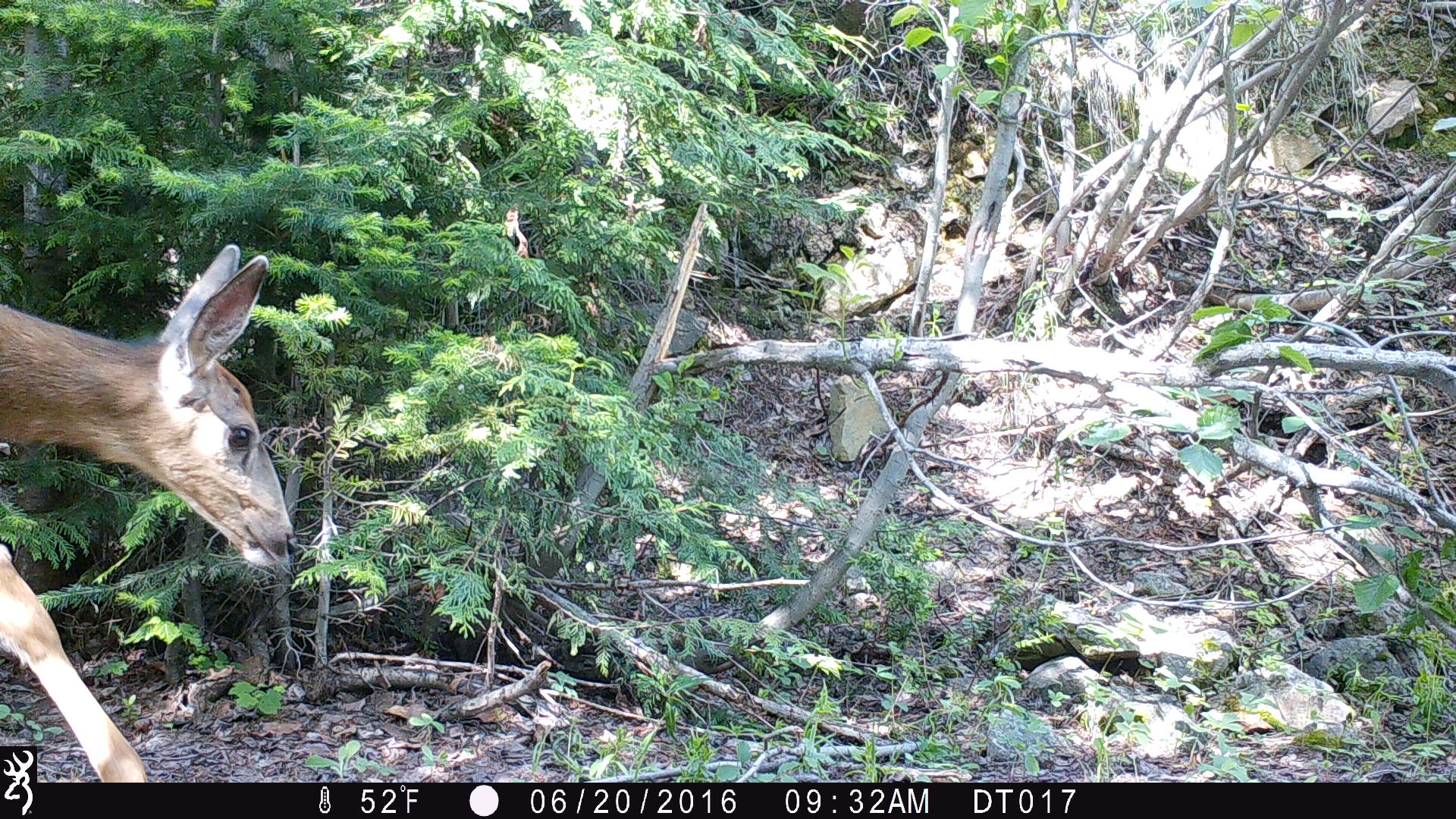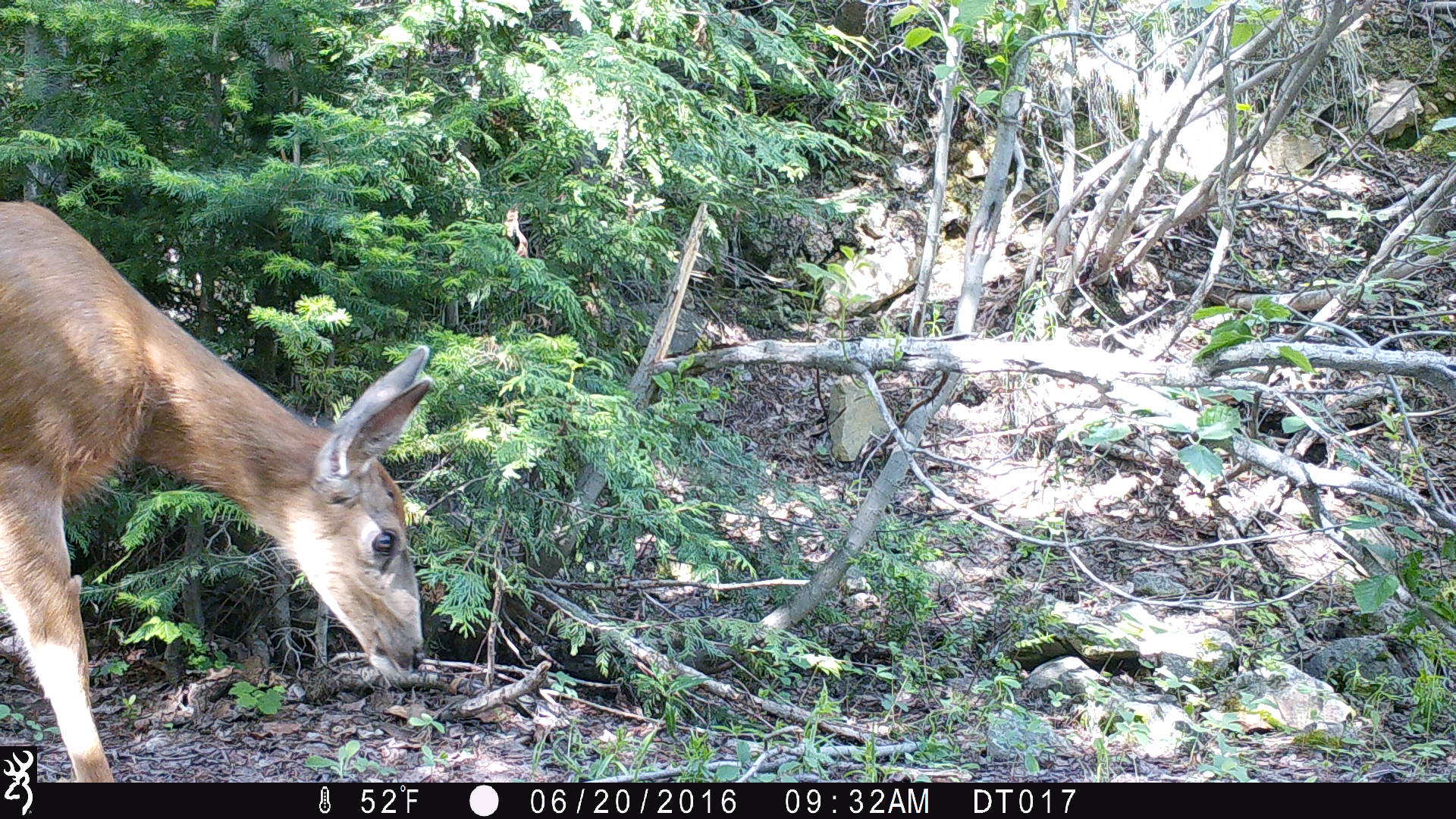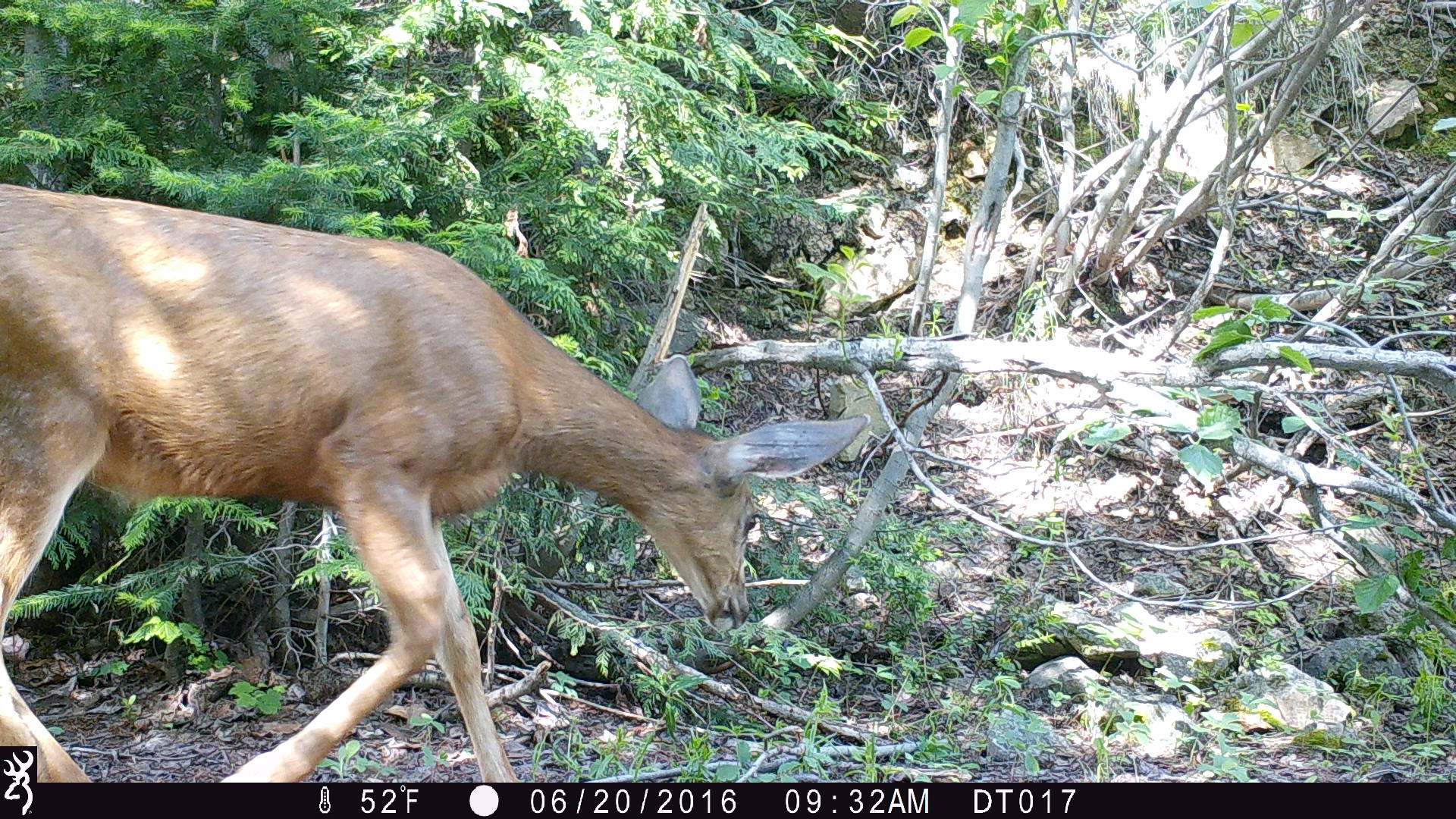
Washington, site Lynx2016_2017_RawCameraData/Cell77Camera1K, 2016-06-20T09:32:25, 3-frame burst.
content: unidentified animal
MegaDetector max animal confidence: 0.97